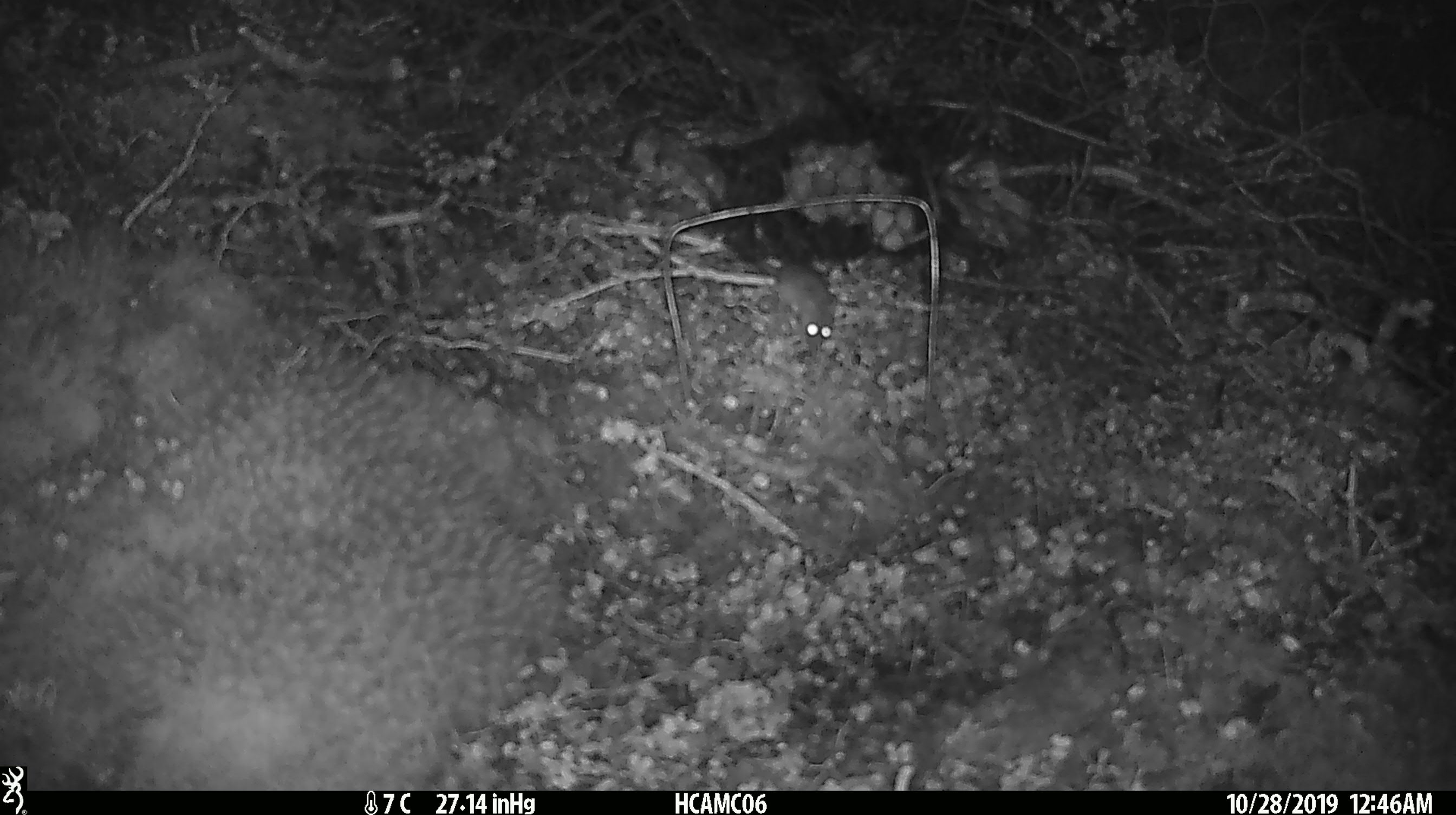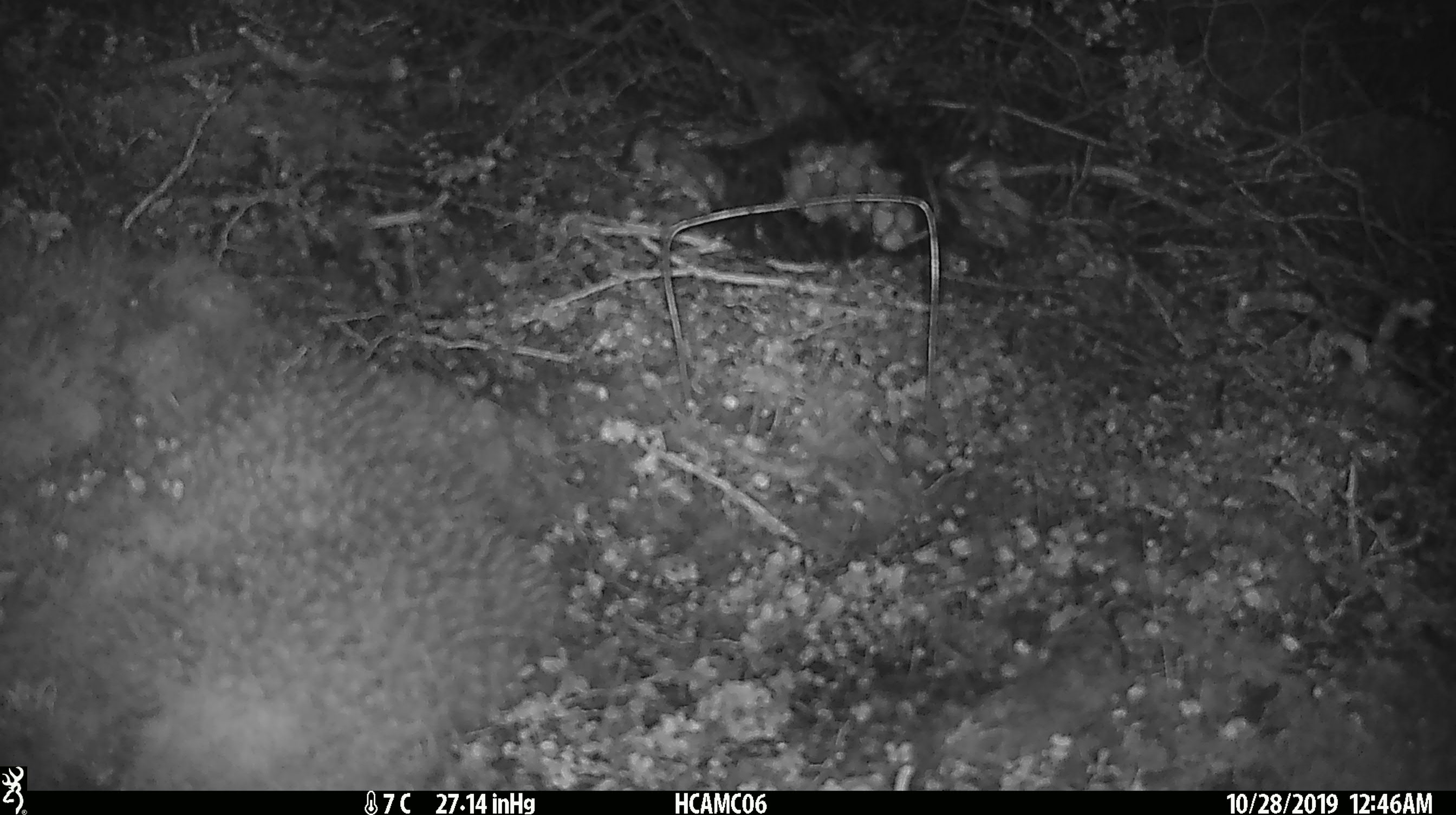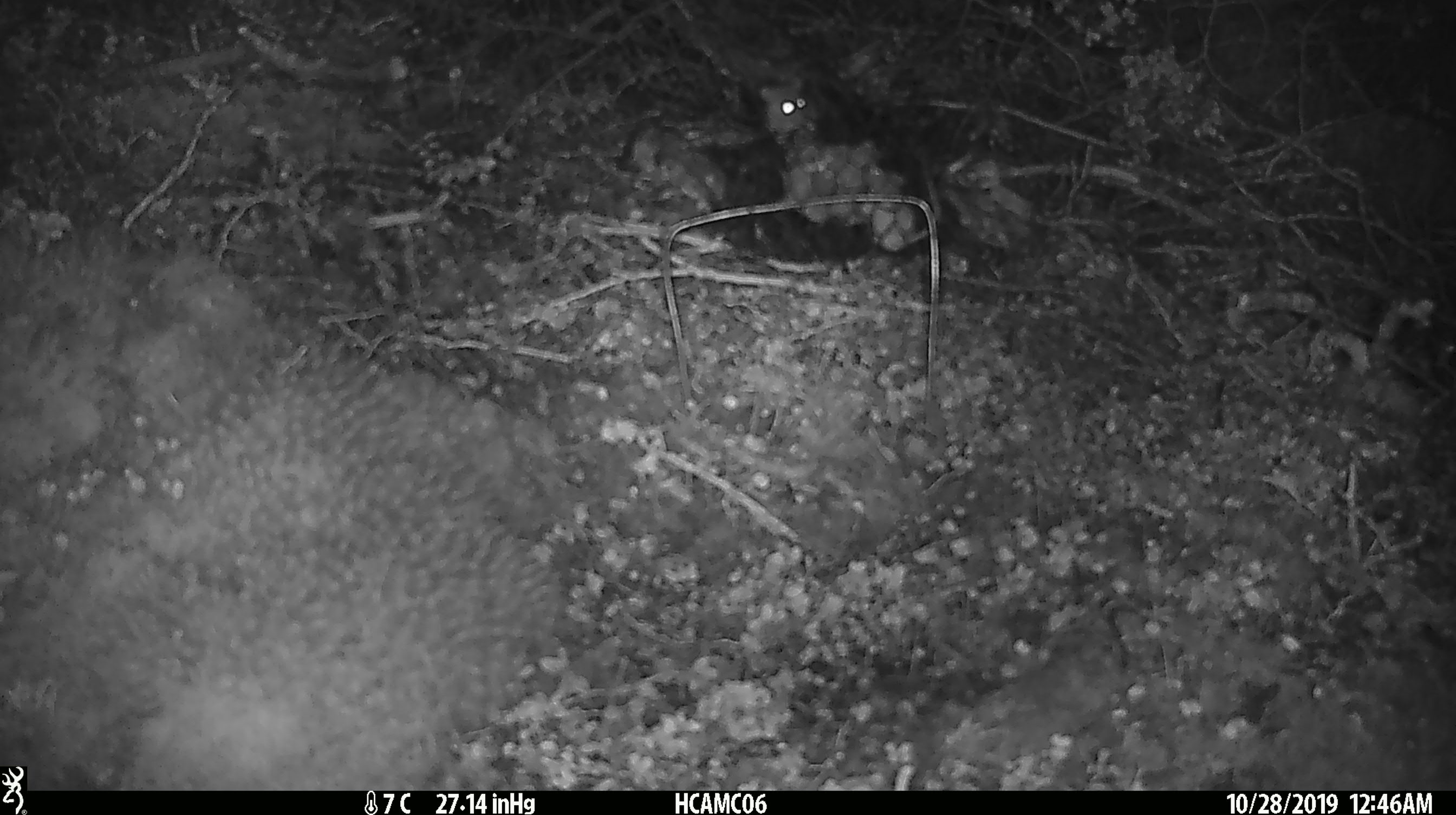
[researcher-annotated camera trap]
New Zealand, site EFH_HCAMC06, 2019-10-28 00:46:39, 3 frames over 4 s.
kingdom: Animalia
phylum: Chordata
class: Mammalia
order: Rodentia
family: Muridae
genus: Mus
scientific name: Mus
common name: mouse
Mouse (Mus).